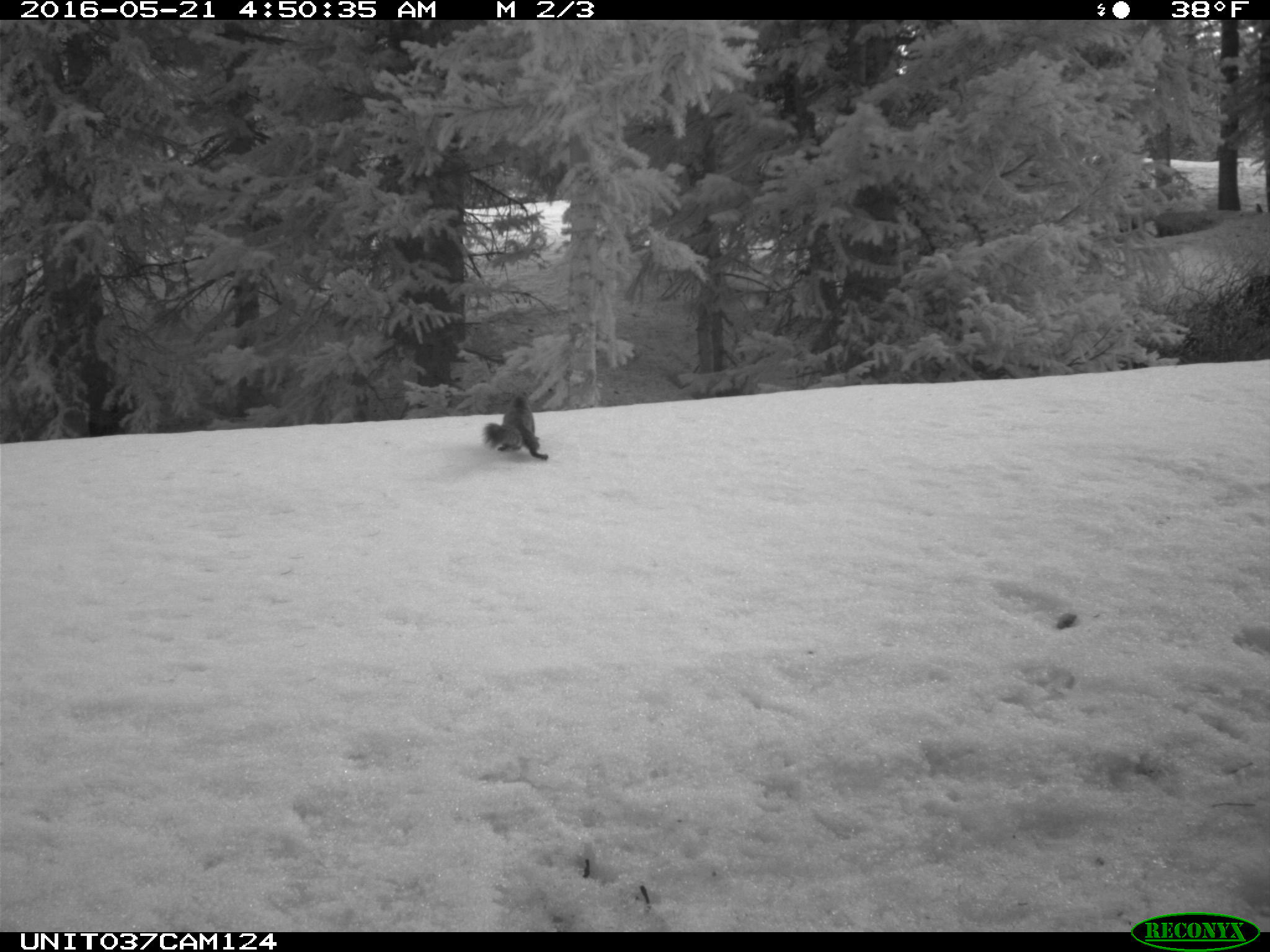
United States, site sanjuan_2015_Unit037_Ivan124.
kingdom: Animalia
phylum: Chordata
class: Mammalia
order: Rodentia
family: Sciuridae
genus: Tamiasciurus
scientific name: Tamiasciurus hudsonicus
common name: american red squirrel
Tamiasciurus hudsonicus (american red squirrel).